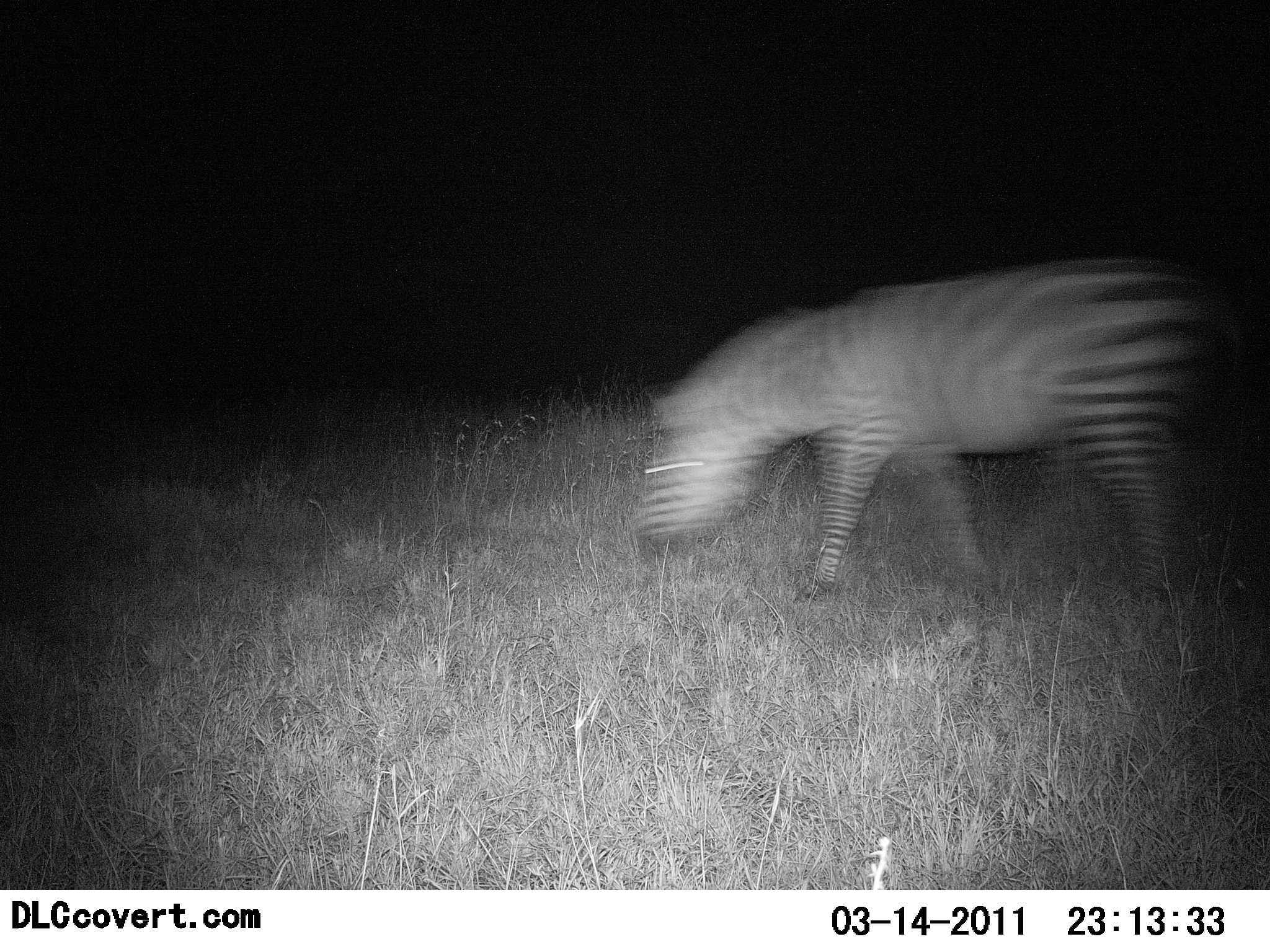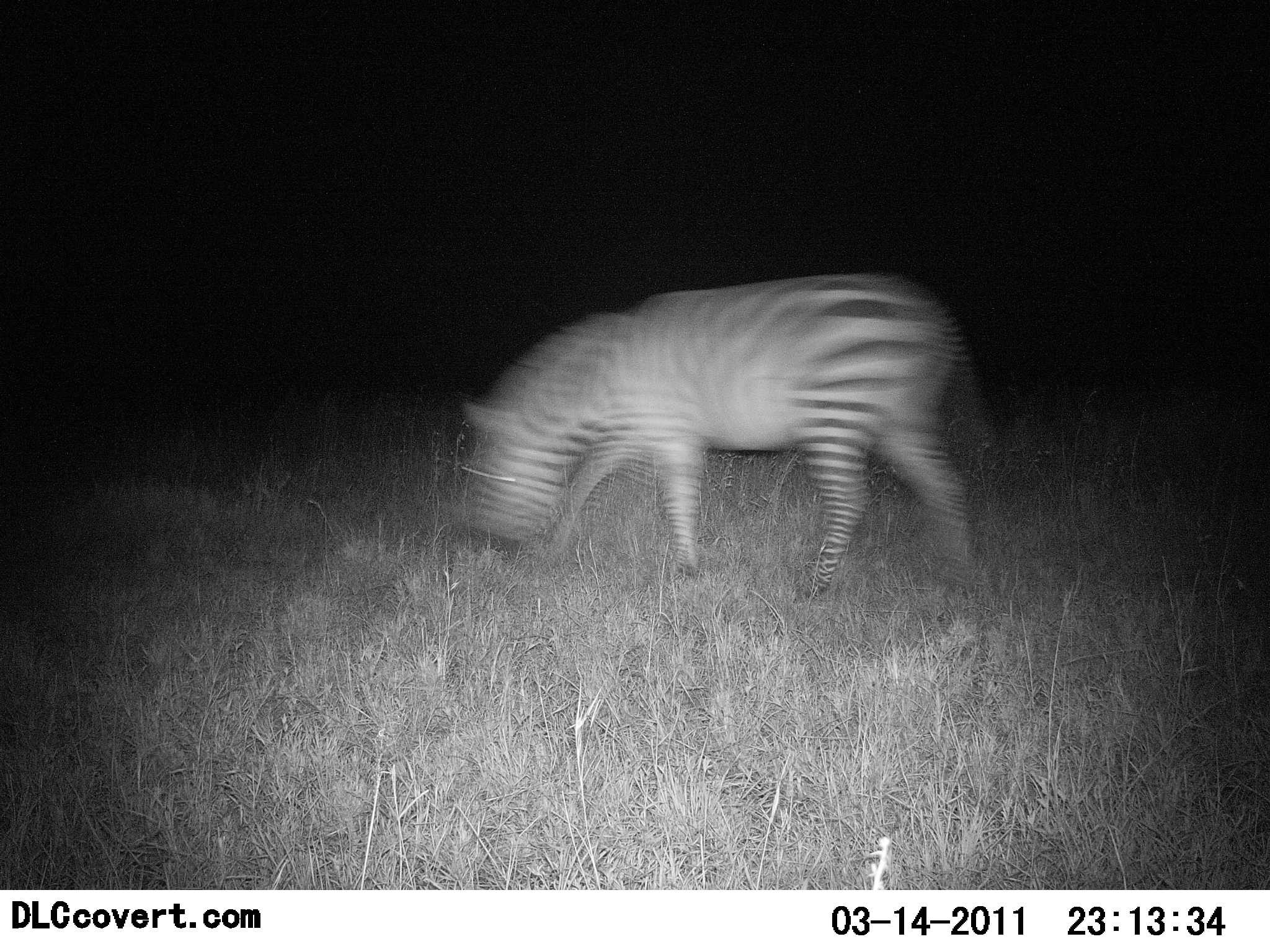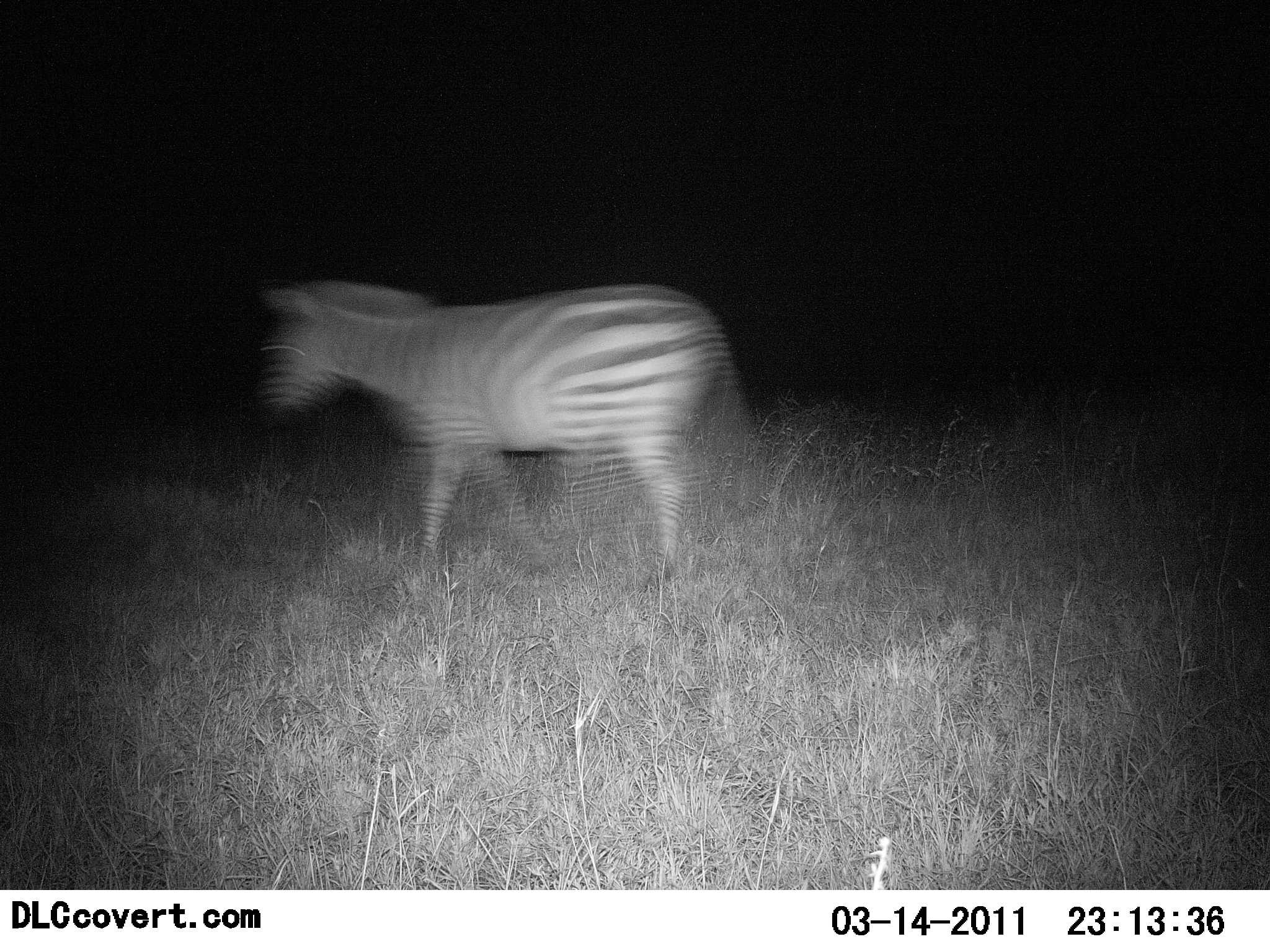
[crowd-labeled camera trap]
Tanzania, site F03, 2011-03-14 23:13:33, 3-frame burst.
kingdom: Animalia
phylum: Chordata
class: Mammalia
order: Perissodactyla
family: Equidae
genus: Equus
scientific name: Equus quagga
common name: plains zebra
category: zebra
Zebra (plains zebra) (Equus quagga), count 1. Behavior (volunteer vote fractions): standing 0%, resting 0%, moving 92%, interacting 0%. Young present (vote fraction): 0%. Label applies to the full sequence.